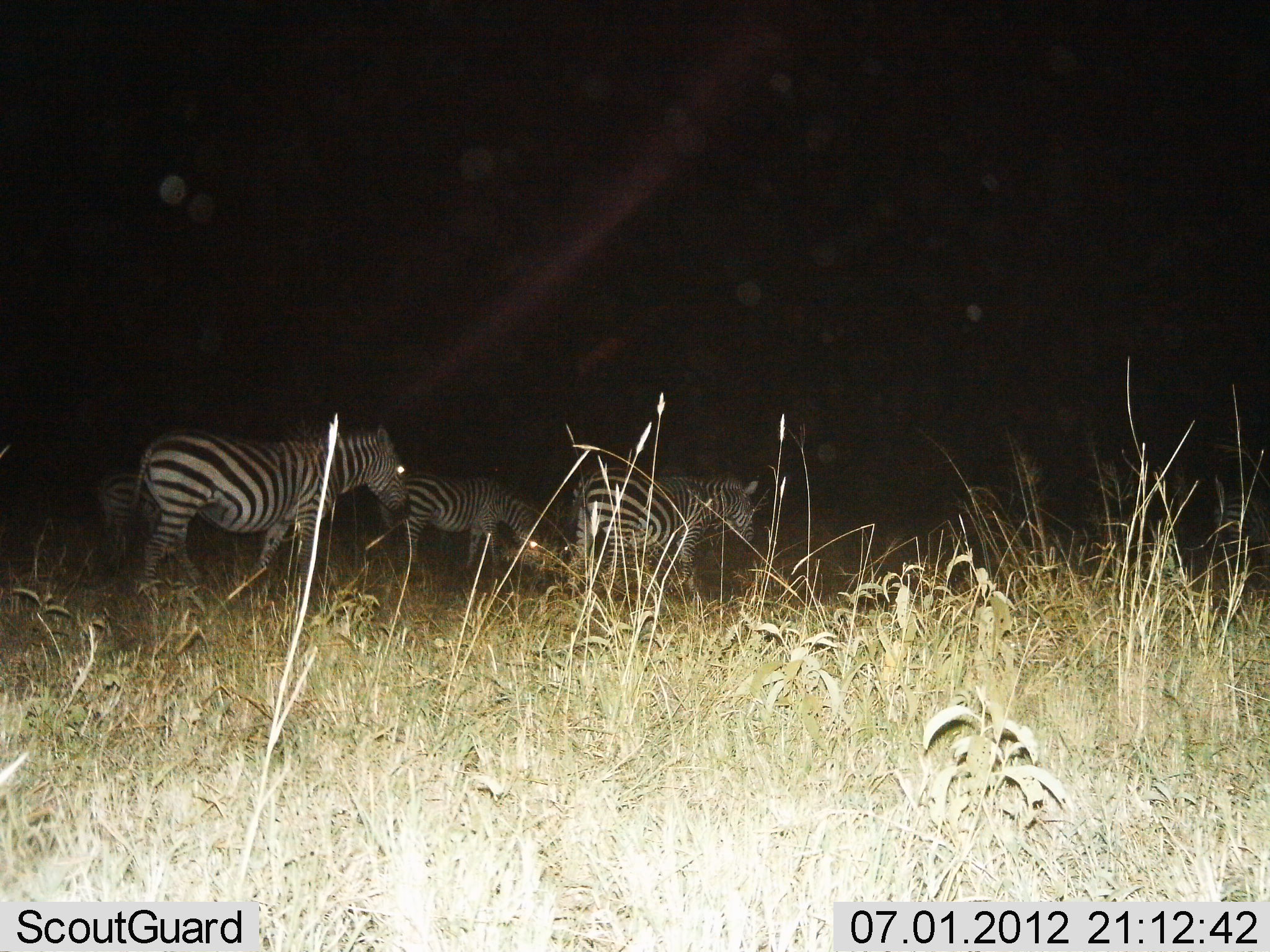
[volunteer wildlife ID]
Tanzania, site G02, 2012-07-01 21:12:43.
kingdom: Animalia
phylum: Chordata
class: Mammalia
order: Perissodactyla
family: Equidae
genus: Equus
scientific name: Equus quagga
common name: plains zebra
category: zebra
Zebra (plains zebra) (Equus quagga), count 4. Behavior (volunteer vote fractions): standing 10%, resting 0%, moving 80%, interacting 0%. Young present (vote fraction): 0%. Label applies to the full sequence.